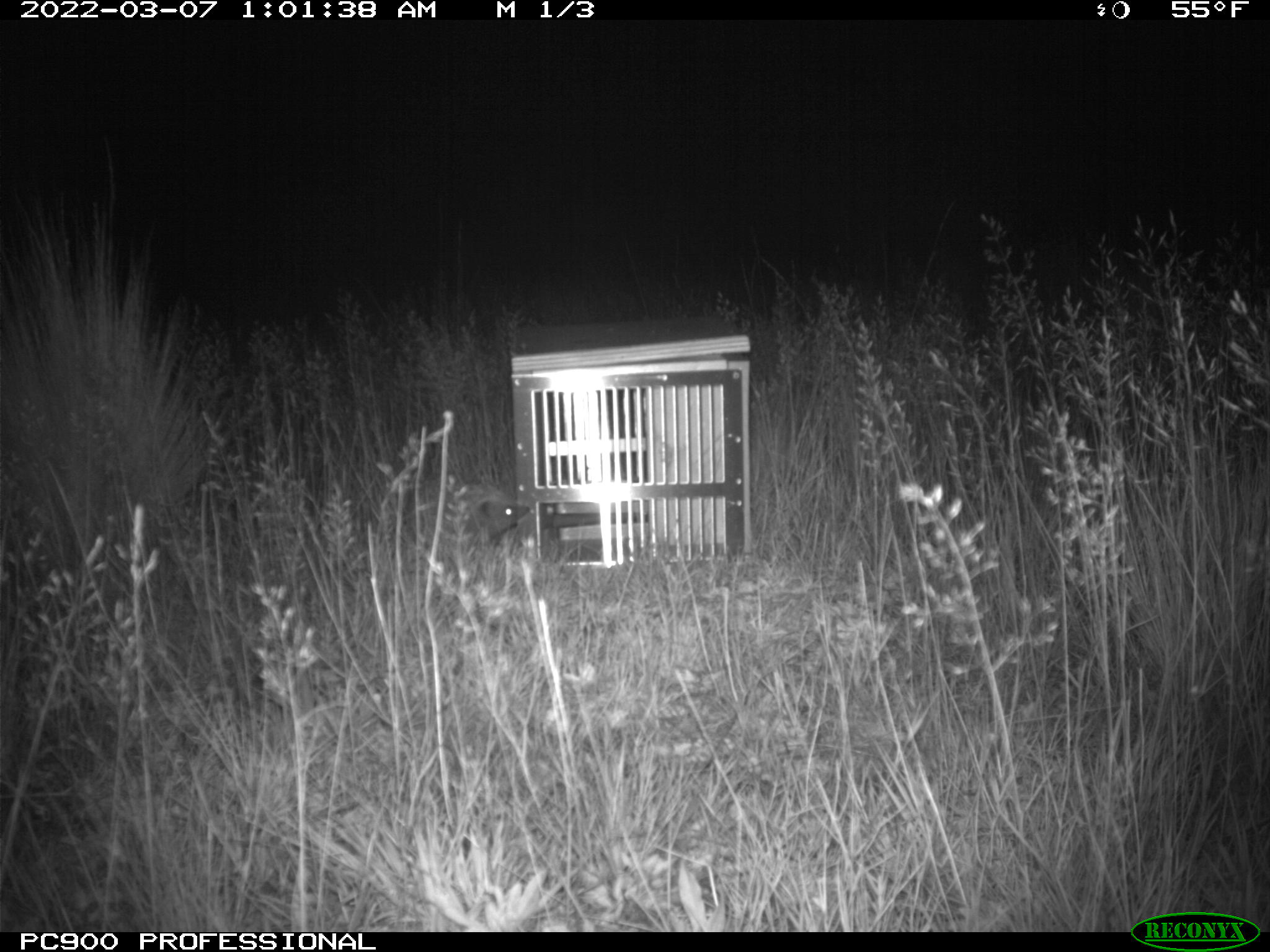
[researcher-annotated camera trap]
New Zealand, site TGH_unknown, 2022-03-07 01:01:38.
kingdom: Animalia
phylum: Chordata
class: Mammalia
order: Eulipotyphla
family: Erinaceidae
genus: Erinaceus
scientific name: Erinaceus europaeus europaeus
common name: european hedgehog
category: hedgehog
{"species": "hedgehog (european hedgehog) (Erinaceus europaeus europaeus)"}